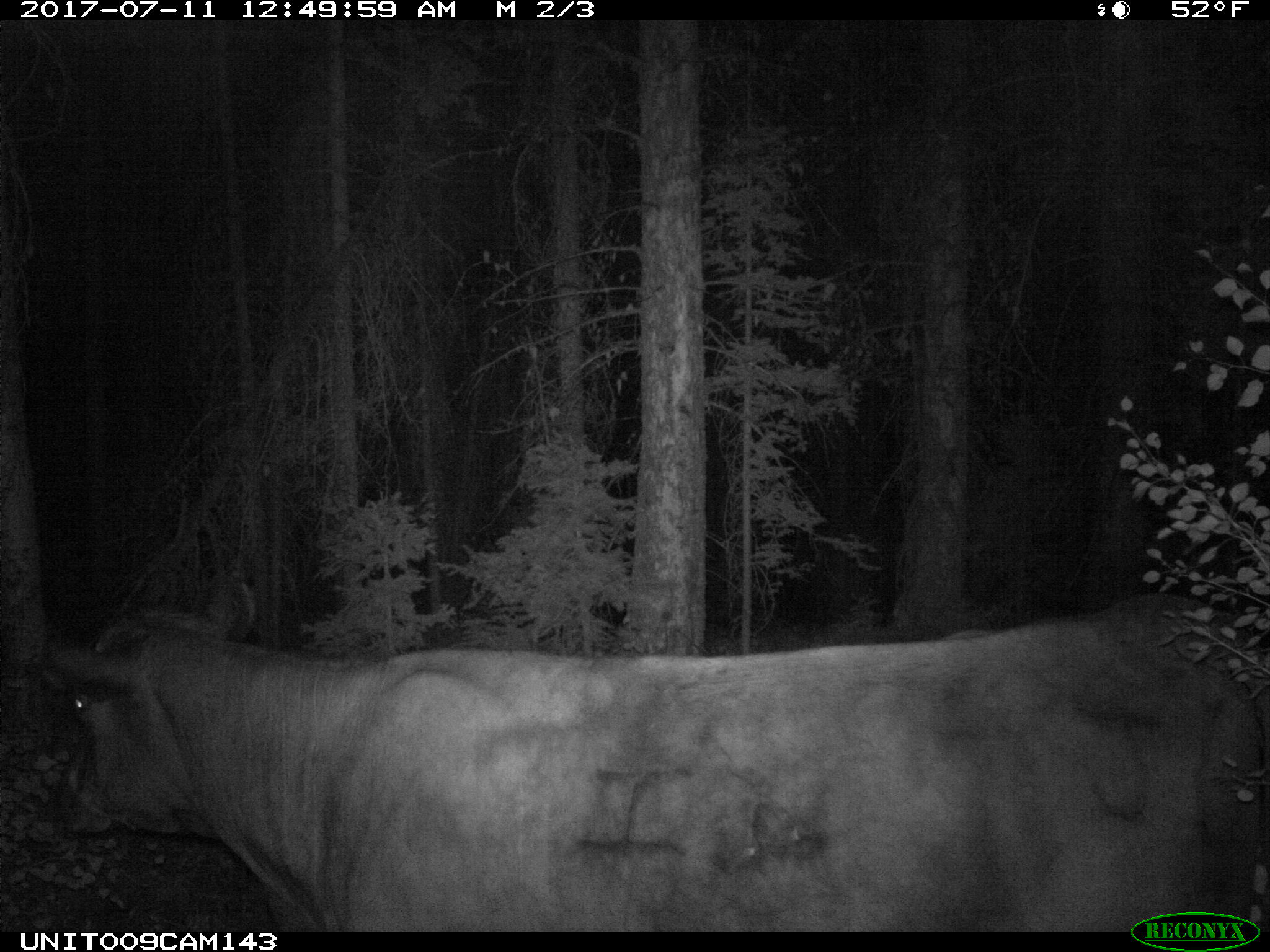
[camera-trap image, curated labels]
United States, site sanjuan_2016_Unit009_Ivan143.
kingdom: Animalia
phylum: Chordata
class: Mammalia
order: Artiodactyla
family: Bovidae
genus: Bos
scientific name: Bos taurus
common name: domestic cow